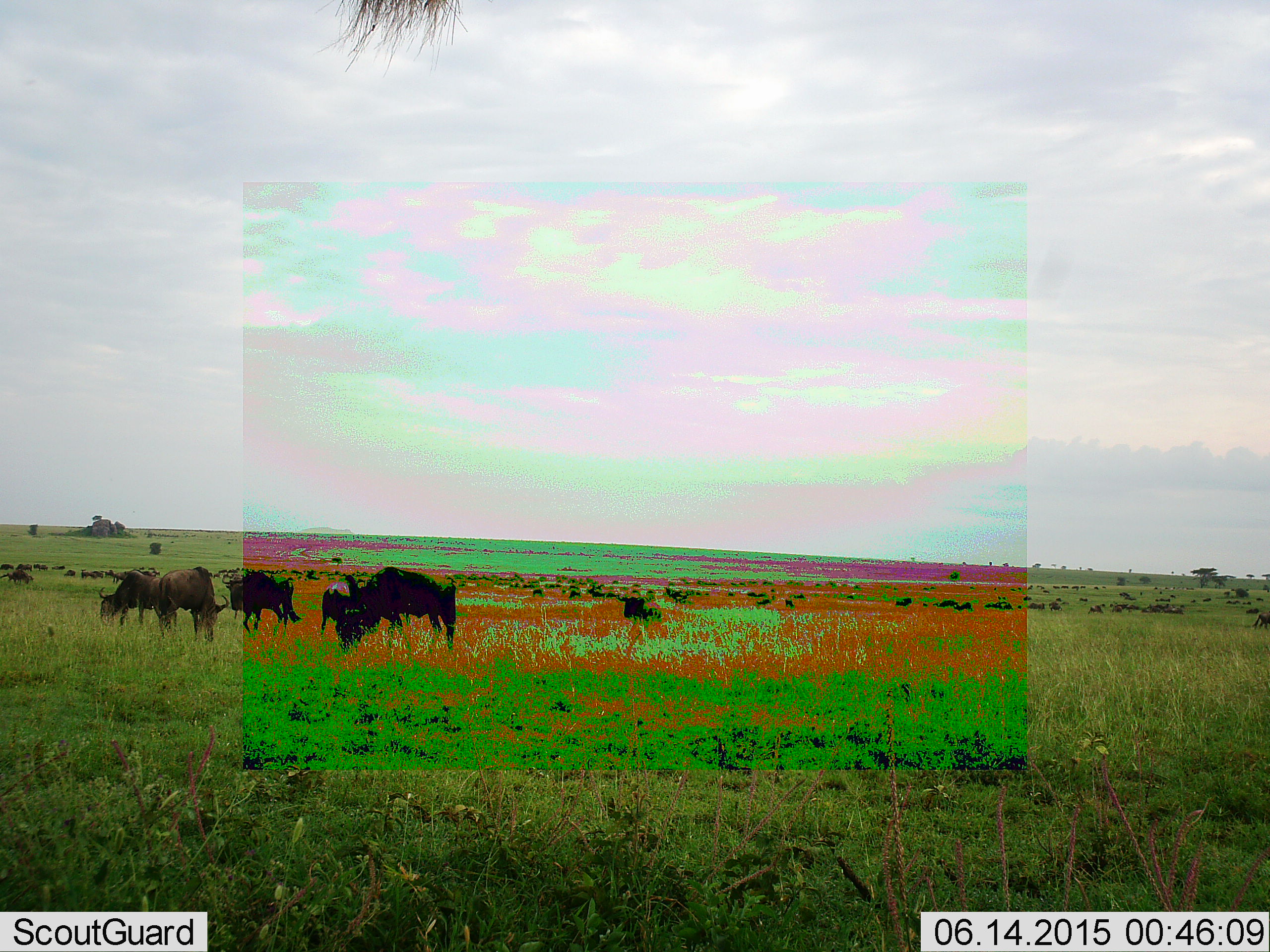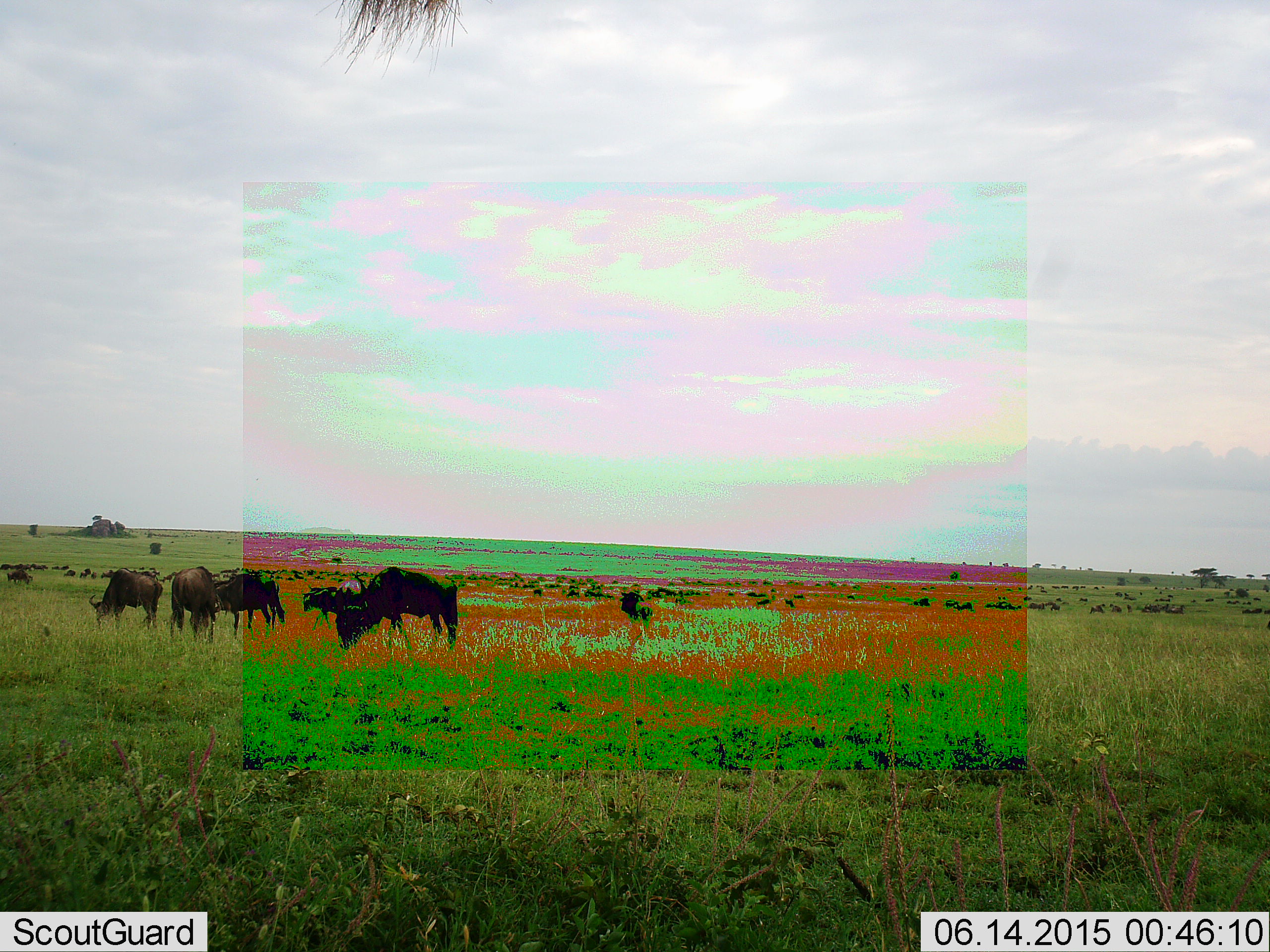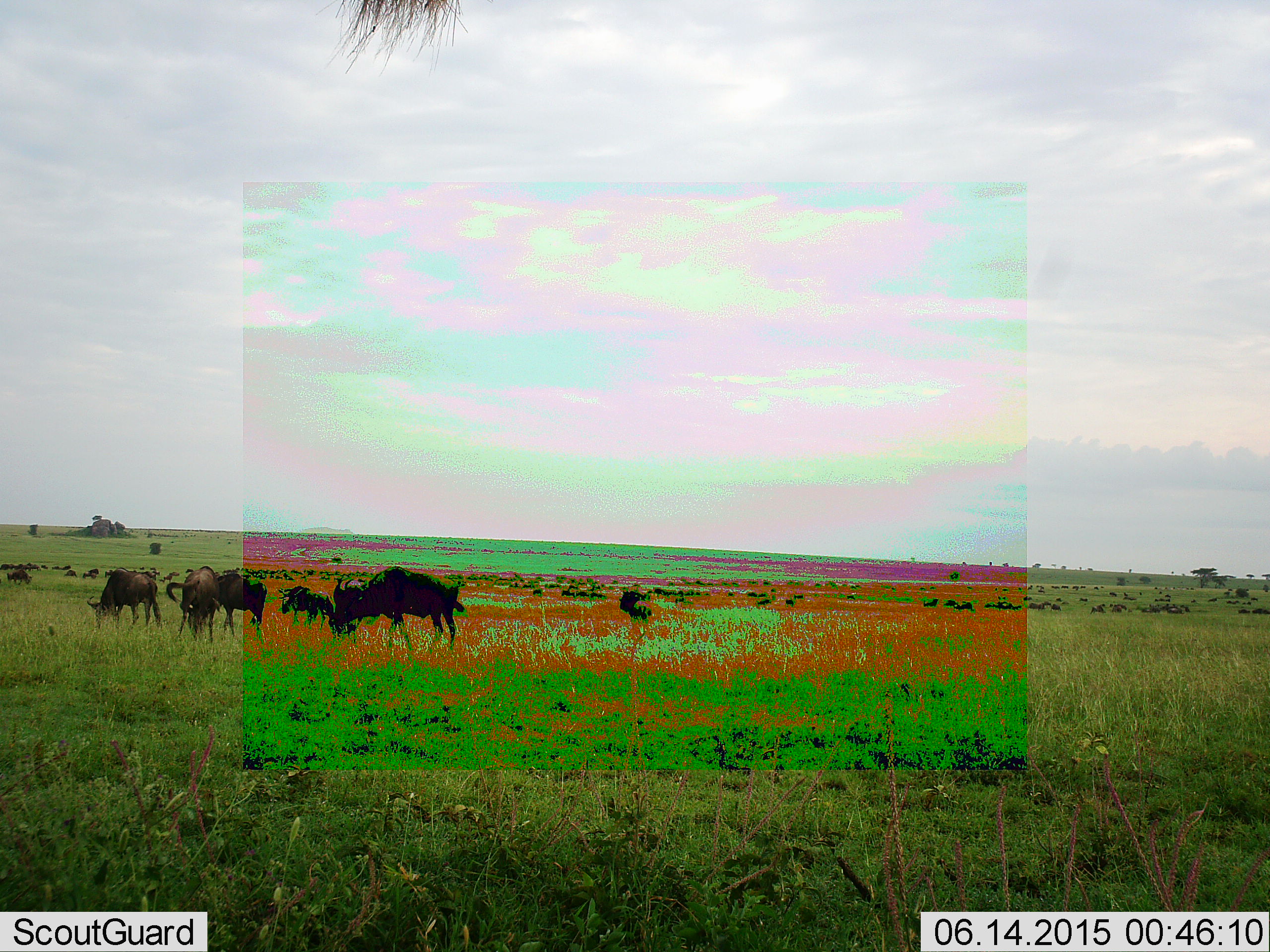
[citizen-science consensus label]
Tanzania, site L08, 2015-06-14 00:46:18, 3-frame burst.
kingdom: Animalia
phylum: Chordata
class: Mammalia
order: Artiodactyla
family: Bovidae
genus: Connochaetes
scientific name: Connochaetes taurinus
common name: blue wildebeest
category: wildebeest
Wildebeest (blue wildebeest) (Connochaetes taurinus), count 11-50. Behavior (volunteer vote fractions): standing 30%, resting 0%, moving 50%, interacting 0%. Young present (vote fraction): 10%. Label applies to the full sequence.